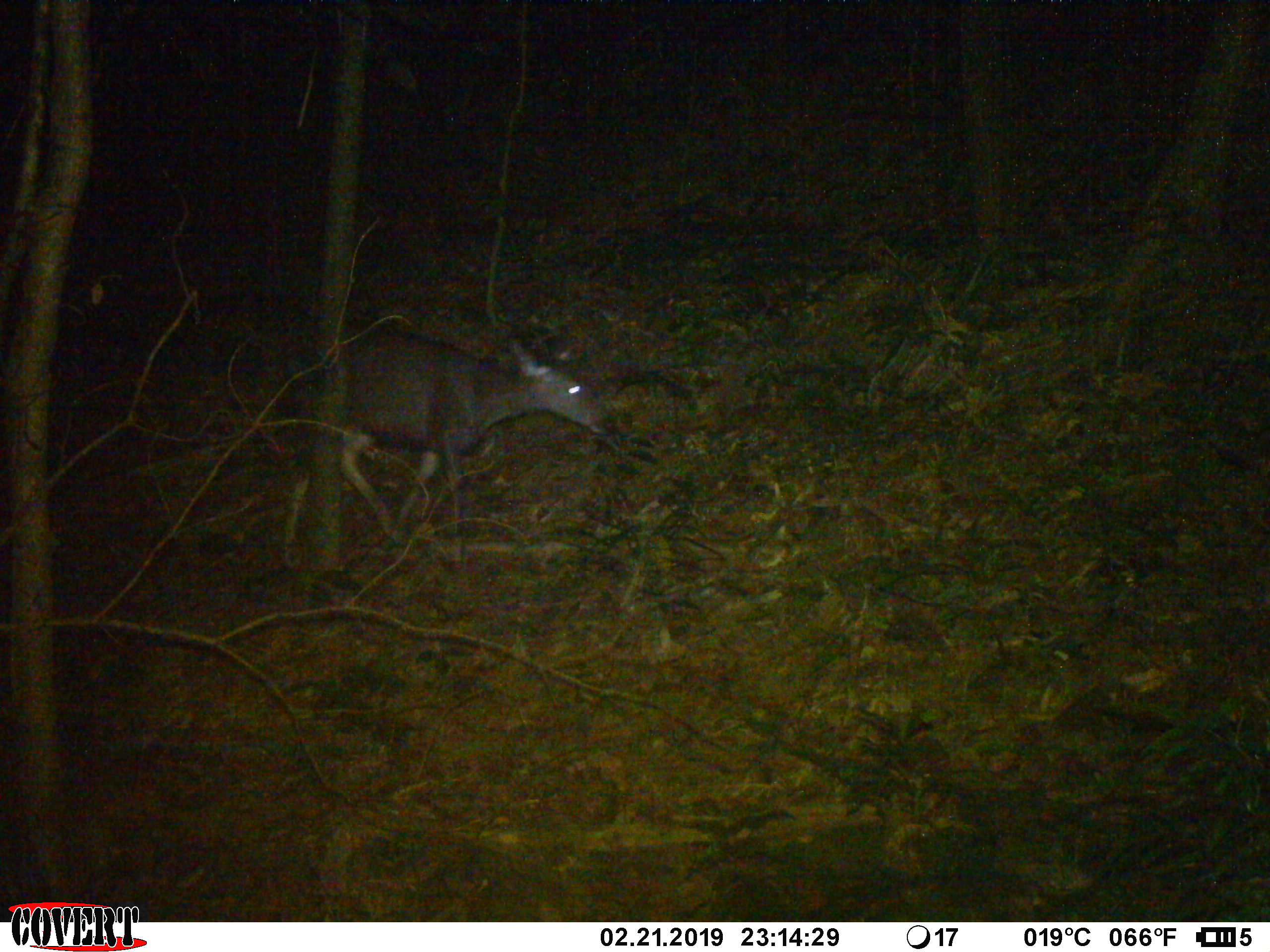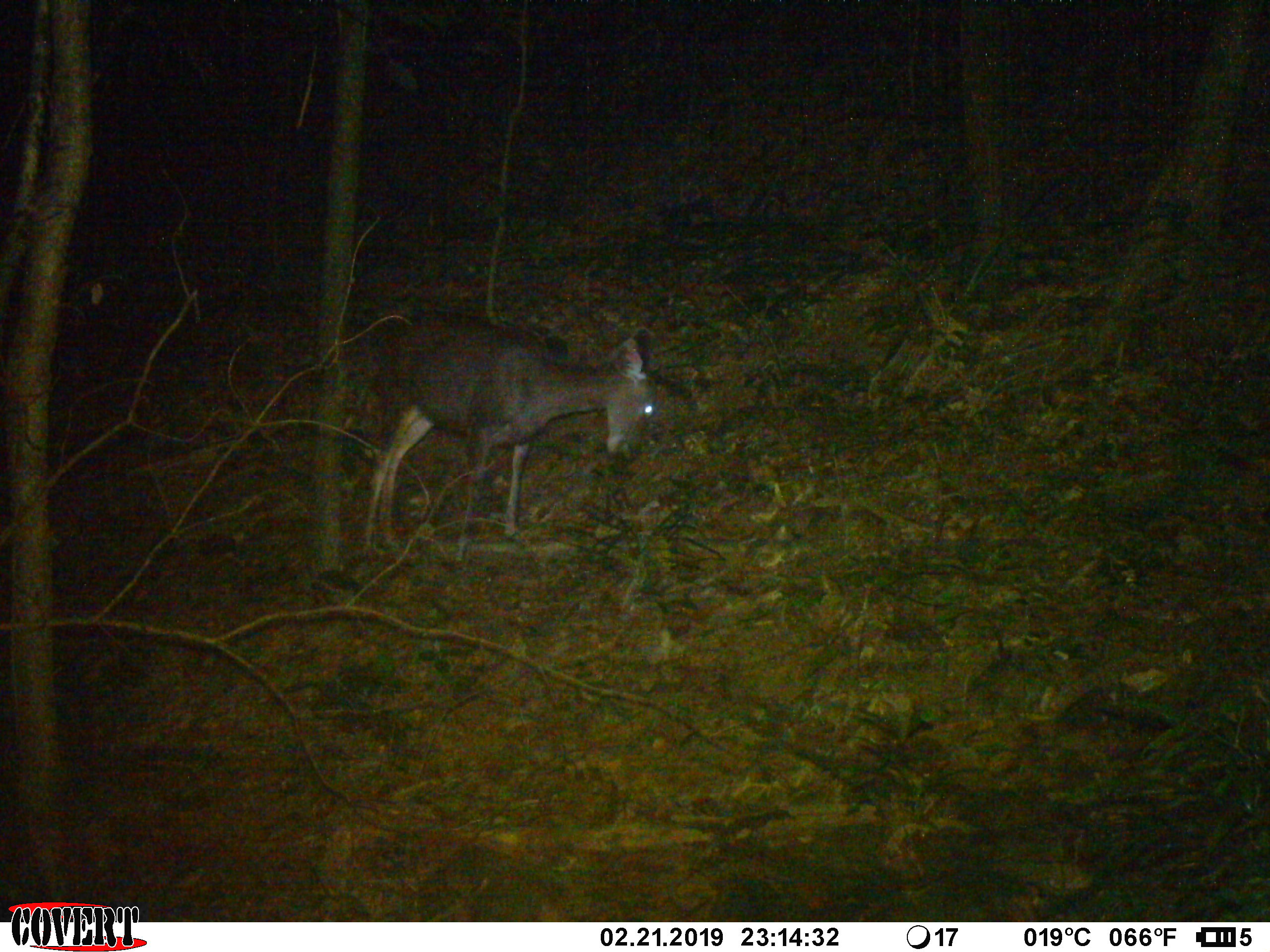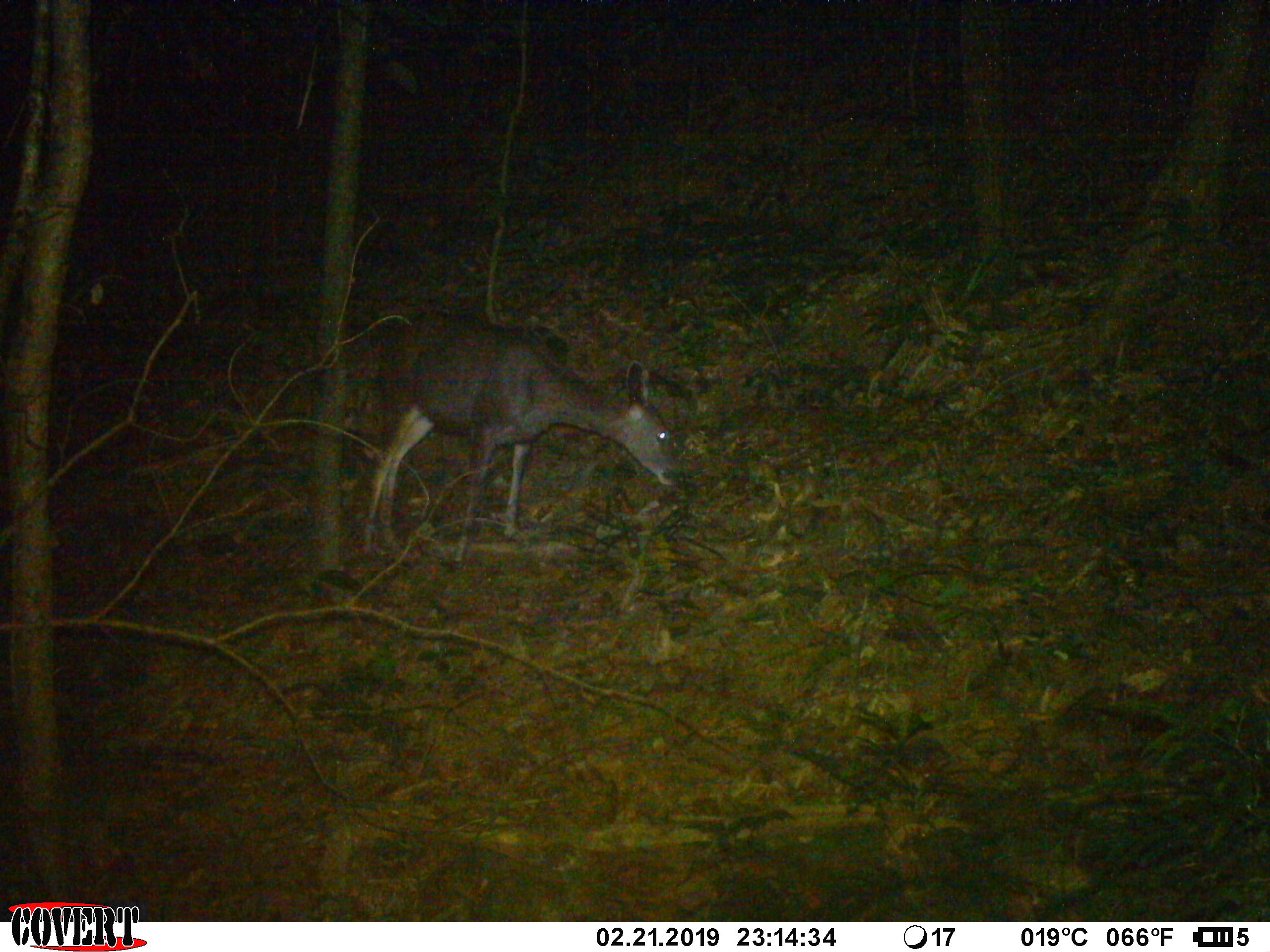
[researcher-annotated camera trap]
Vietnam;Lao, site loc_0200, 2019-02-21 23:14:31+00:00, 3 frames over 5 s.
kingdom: Animalia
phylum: Chordata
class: Mammalia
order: Artiodactyla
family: Cervidae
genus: Rusa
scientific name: Rusa unicolor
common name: sambar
Sambar (Rusa unicolor). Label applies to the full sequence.